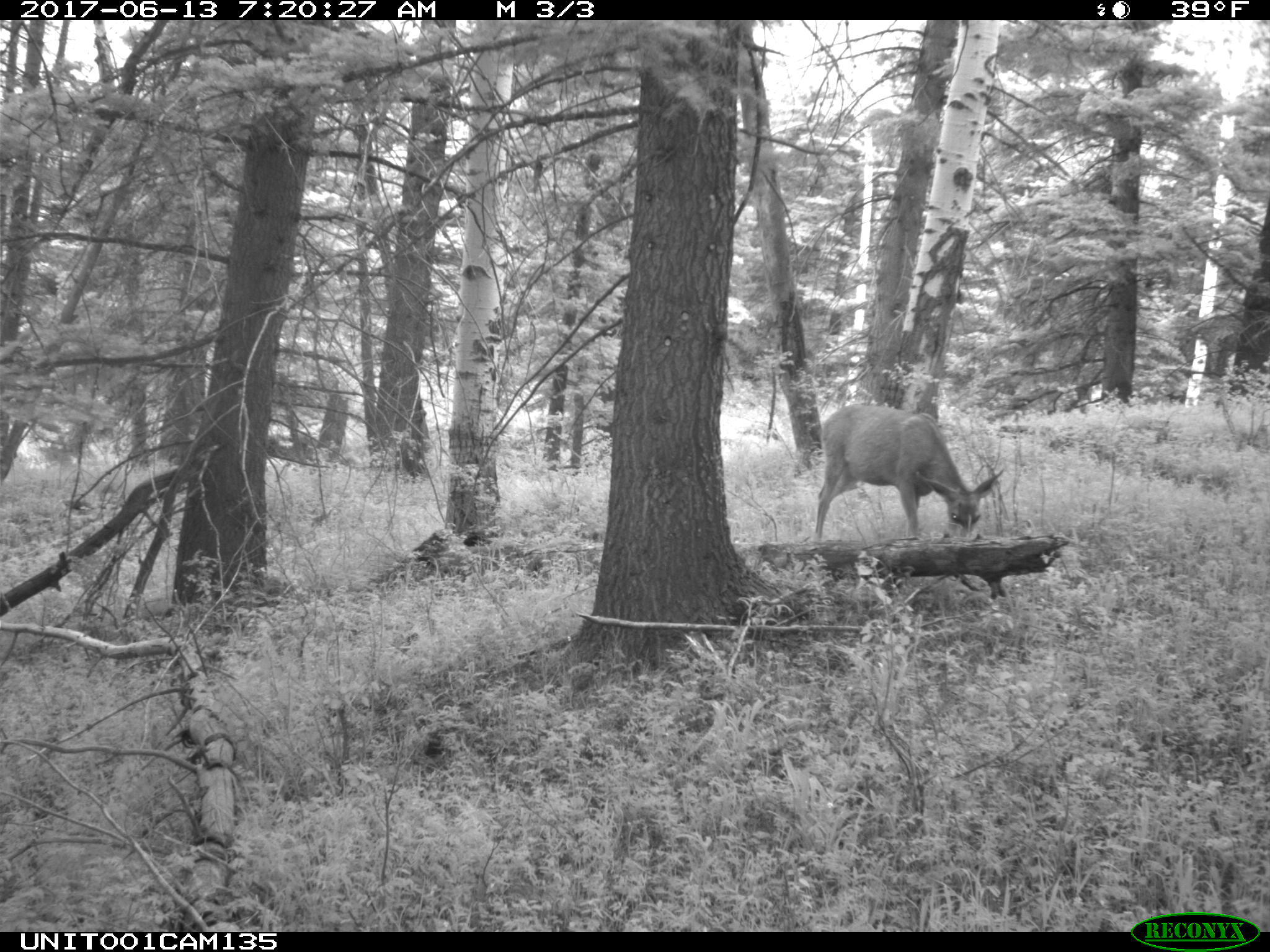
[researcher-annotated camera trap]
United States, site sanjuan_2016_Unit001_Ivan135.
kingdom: Animalia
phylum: Chordata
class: Mammalia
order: Artiodactyla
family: Cervidae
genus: Odocoileus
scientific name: Odocoileus hemionus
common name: mule deer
Odocoileus hemionus (mule deer).